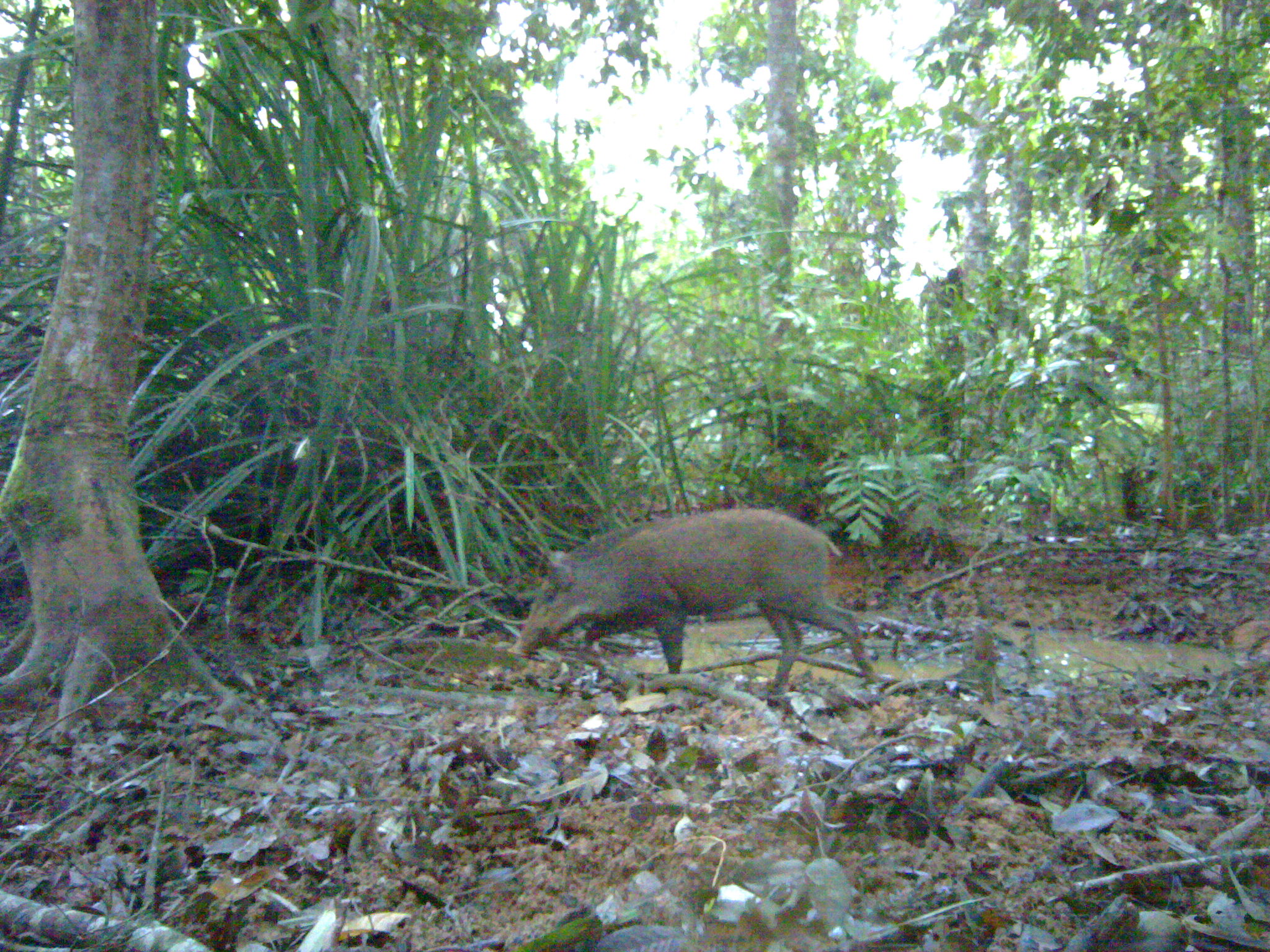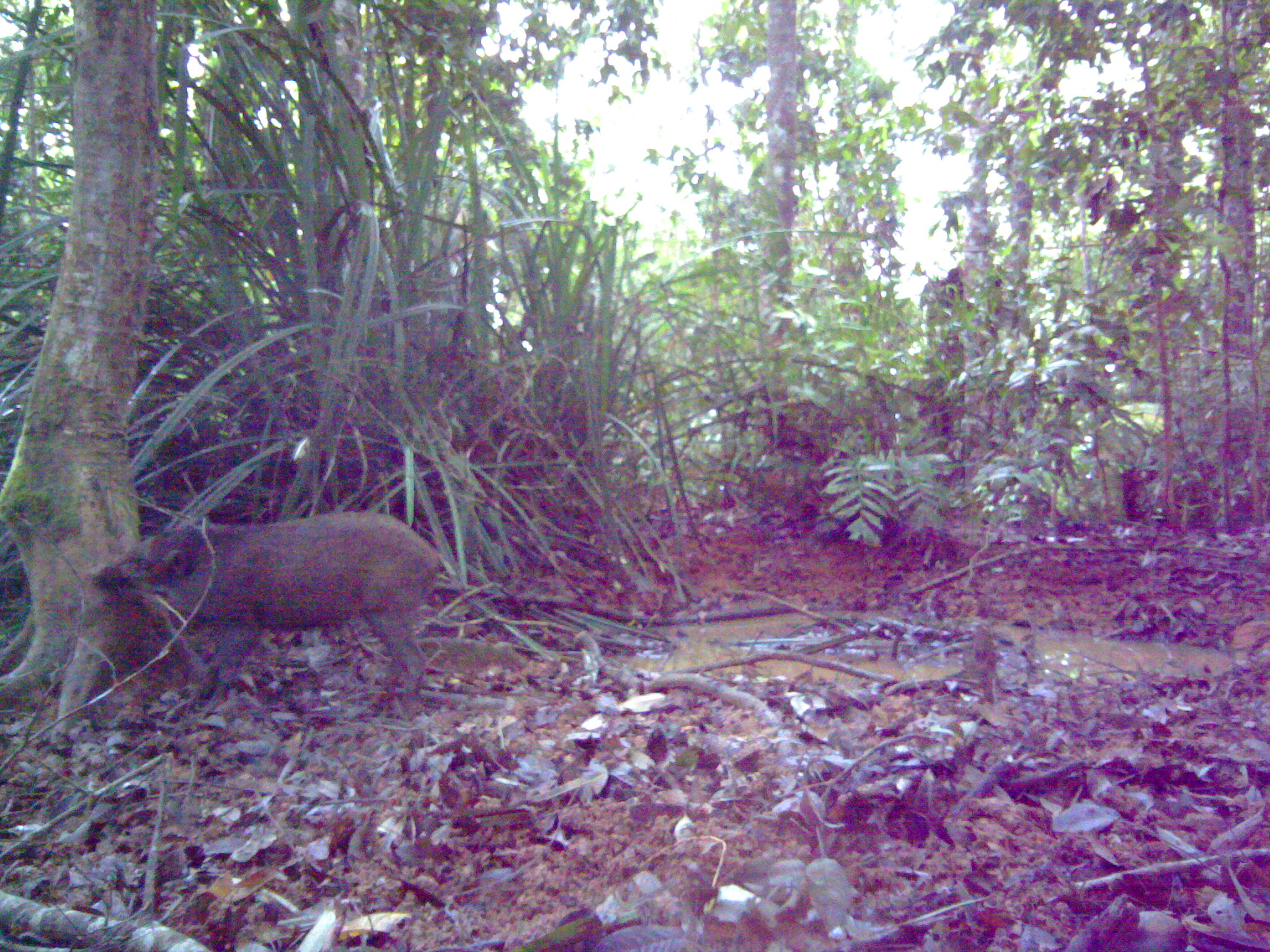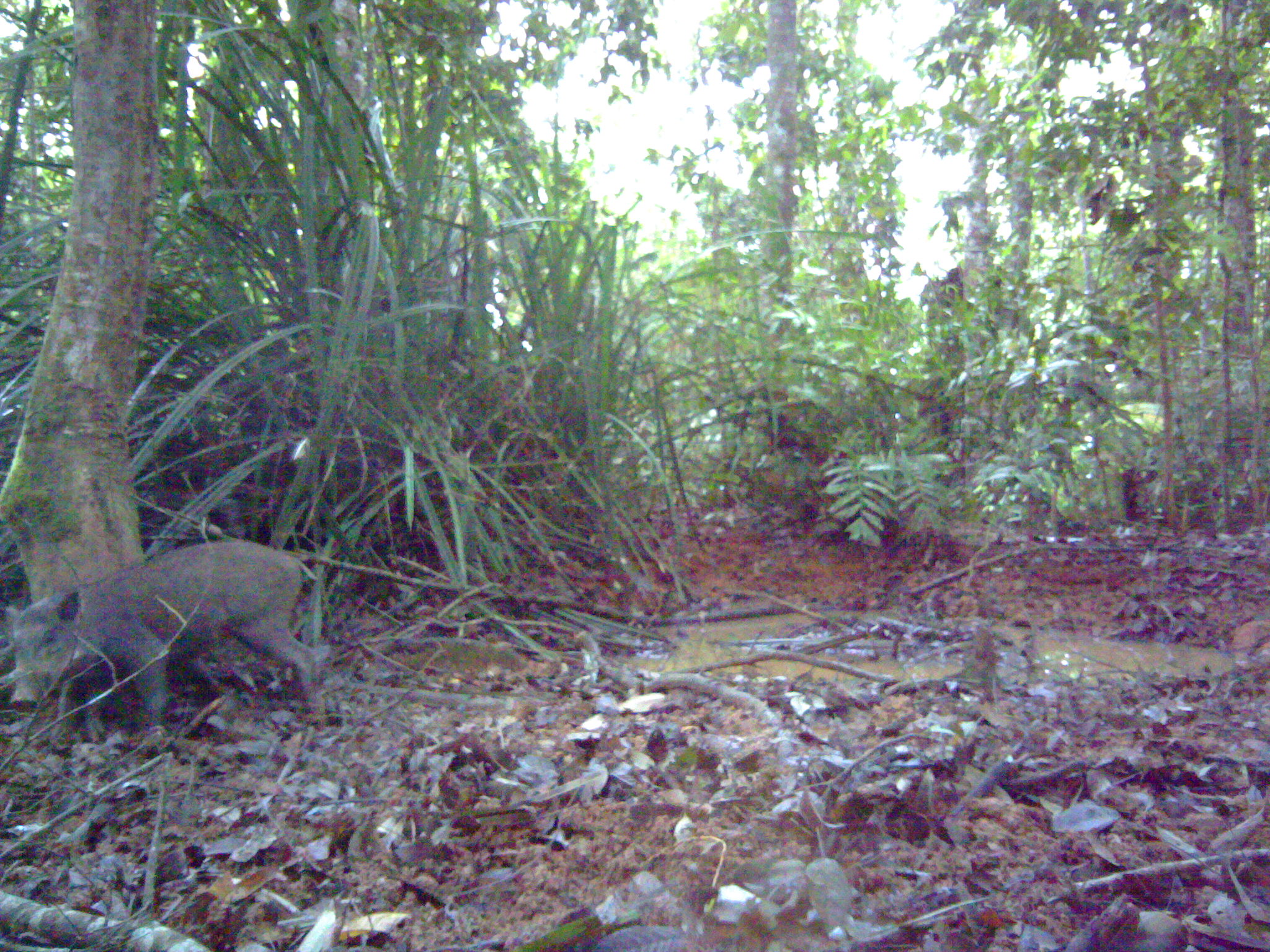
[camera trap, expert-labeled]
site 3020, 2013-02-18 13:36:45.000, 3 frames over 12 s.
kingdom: Animalia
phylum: Chordata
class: Mammalia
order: Artiodactyla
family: Suidae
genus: Sus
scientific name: Sus scrofa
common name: wild boar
Sus scrofa (wild boar), count 1.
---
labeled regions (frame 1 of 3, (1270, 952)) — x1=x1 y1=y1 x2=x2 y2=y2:
sus scrofa: x1=506 y1=505 x2=879 y2=694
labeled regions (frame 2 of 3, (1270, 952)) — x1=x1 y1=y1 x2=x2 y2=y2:
sus scrofa: x1=91 y1=509 x2=457 y2=721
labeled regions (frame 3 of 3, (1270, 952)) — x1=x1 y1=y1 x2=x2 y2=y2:
sus scrofa: x1=0 y1=535 x2=326 y2=727